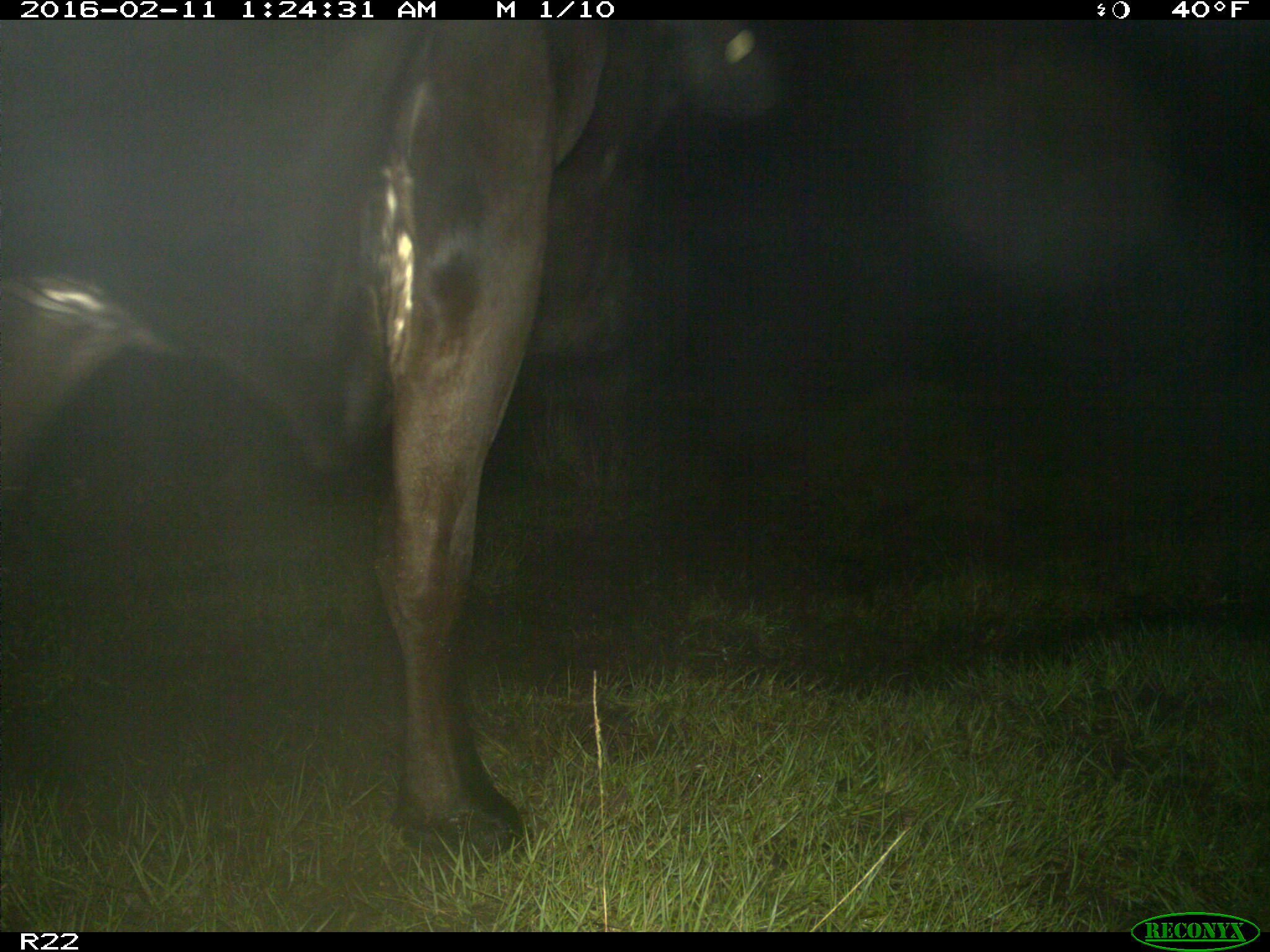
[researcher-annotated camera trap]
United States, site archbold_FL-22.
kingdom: Animalia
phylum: Chordata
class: Mammalia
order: Artiodactyla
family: Bovidae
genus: Bos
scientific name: Bos taurus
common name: domestic cow